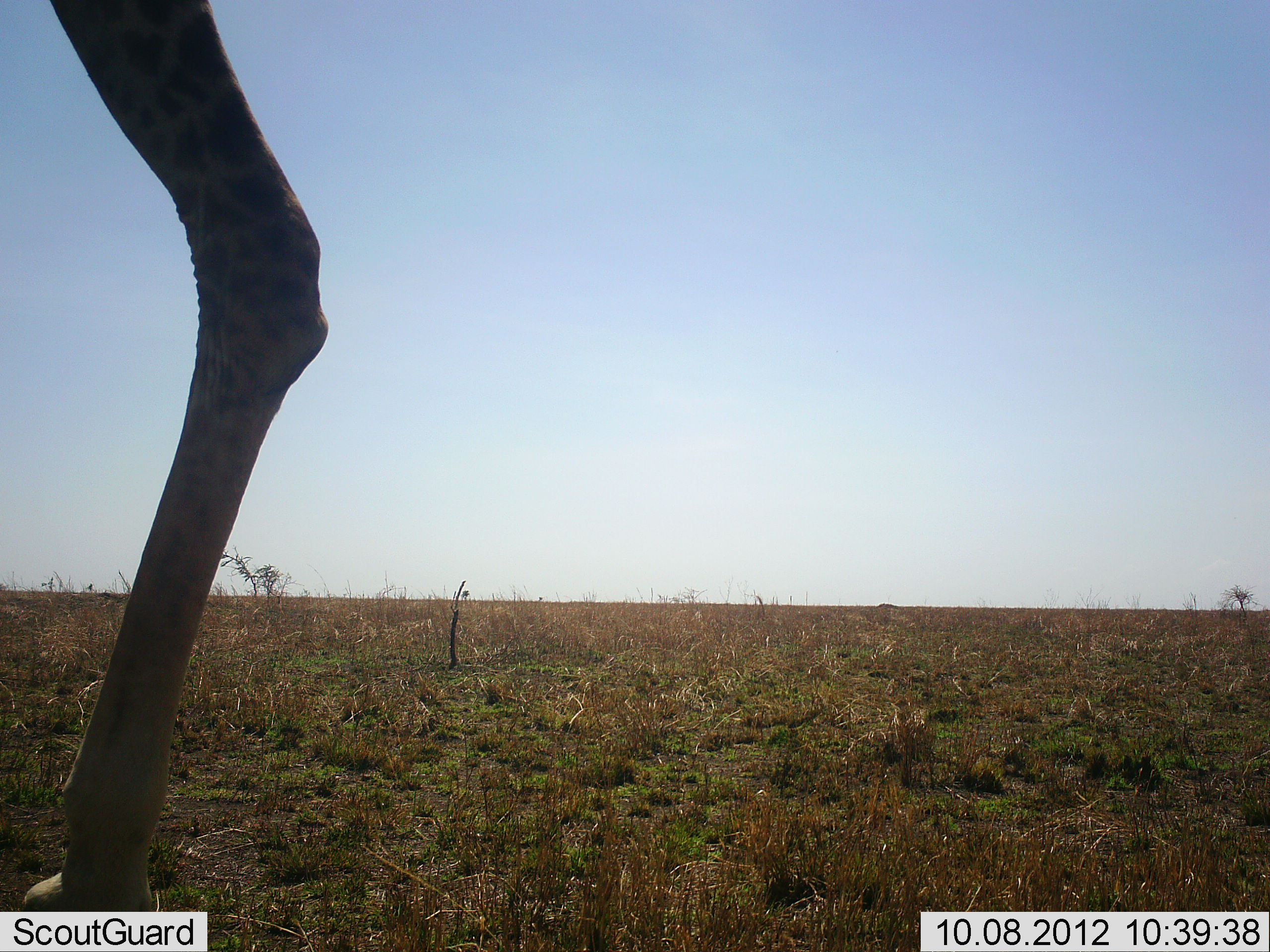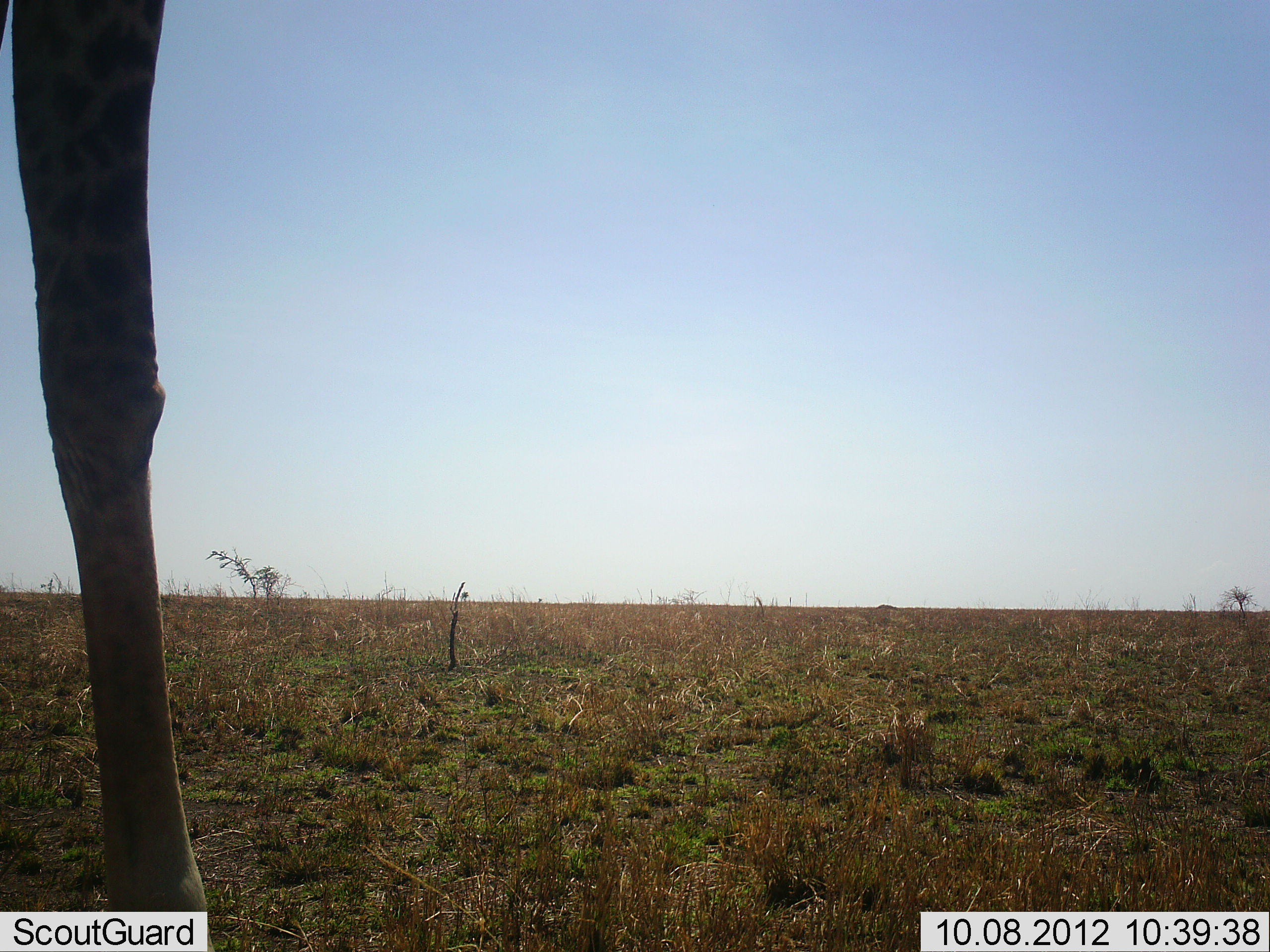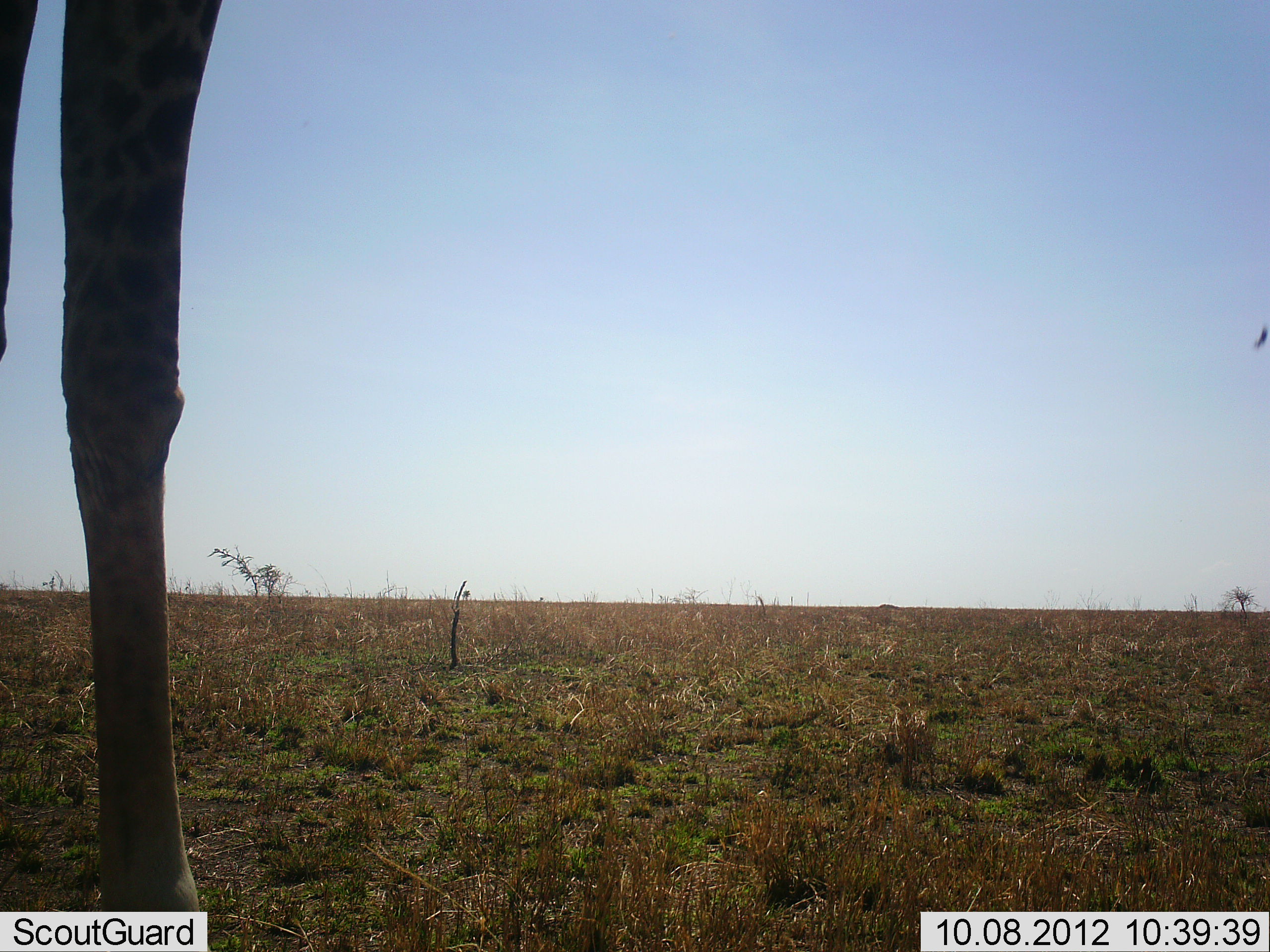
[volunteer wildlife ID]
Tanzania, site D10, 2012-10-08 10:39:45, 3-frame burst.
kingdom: Animalia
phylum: Chordata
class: Mammalia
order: Artiodactyla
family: Giraffidae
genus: Giraffa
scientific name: Giraffa camelopardalis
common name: giraffe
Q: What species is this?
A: Giraffe (Giraffa camelopardalis).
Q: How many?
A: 1.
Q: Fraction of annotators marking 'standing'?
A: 91%.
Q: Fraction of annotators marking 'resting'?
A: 0%.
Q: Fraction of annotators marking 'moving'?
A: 9%.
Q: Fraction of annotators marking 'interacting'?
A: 0%.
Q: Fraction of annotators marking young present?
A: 0%.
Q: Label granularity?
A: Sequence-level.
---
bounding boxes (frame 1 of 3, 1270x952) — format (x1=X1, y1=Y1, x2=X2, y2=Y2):
animal: (x1=23, y1=0, x2=329, y2=912)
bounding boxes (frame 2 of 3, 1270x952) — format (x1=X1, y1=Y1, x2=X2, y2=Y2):
animal: (x1=0, y1=0, x2=215, y2=952)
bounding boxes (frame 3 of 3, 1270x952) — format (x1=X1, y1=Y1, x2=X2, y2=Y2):
animal: (x1=0, y1=0, x2=222, y2=910)